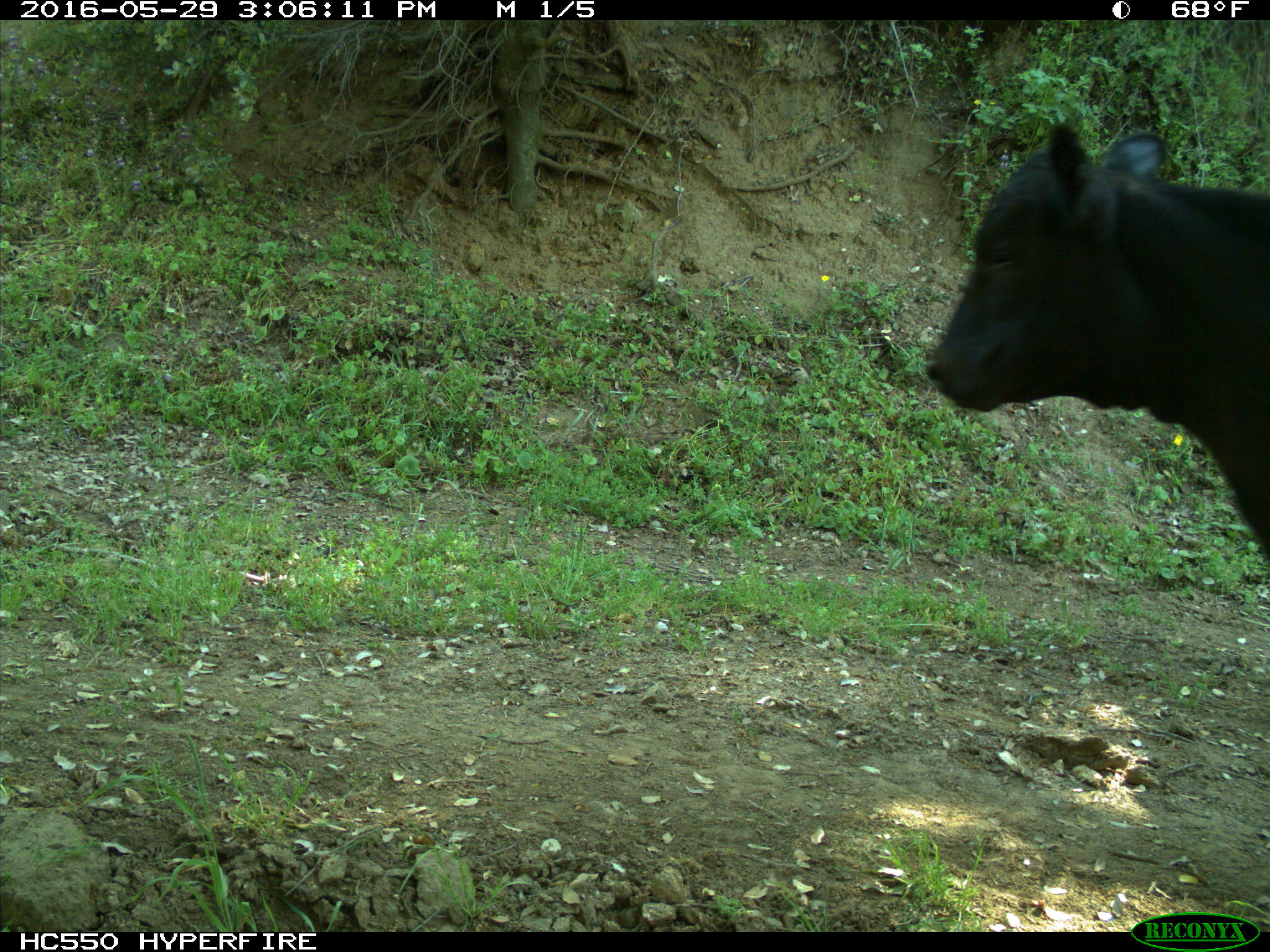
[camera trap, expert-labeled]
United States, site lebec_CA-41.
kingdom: Animalia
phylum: Chordata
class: Mammalia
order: Artiodactyla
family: Bovidae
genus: Bos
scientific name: Bos taurus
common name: domestic cow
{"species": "Bos taurus (domestic cow)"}